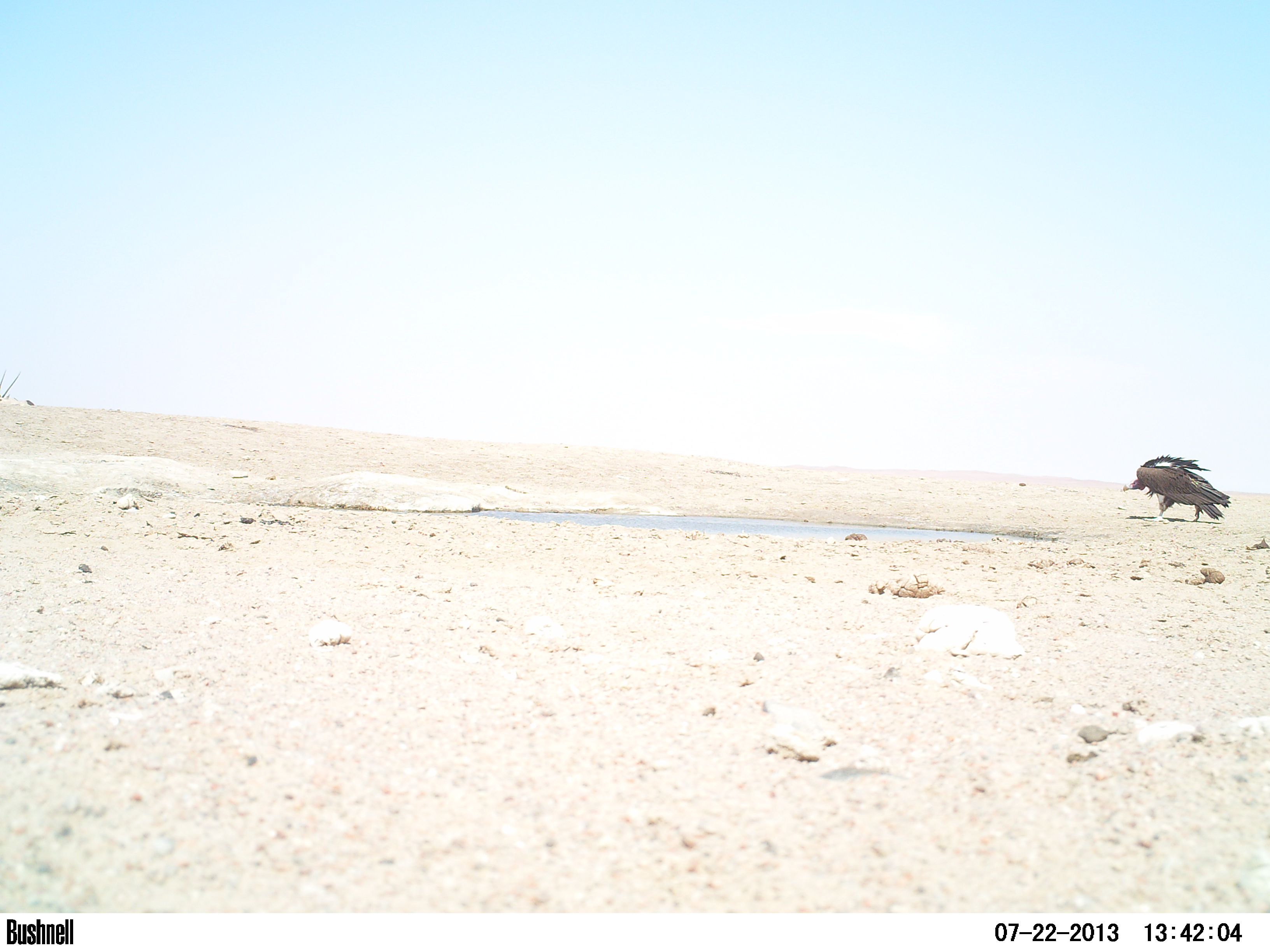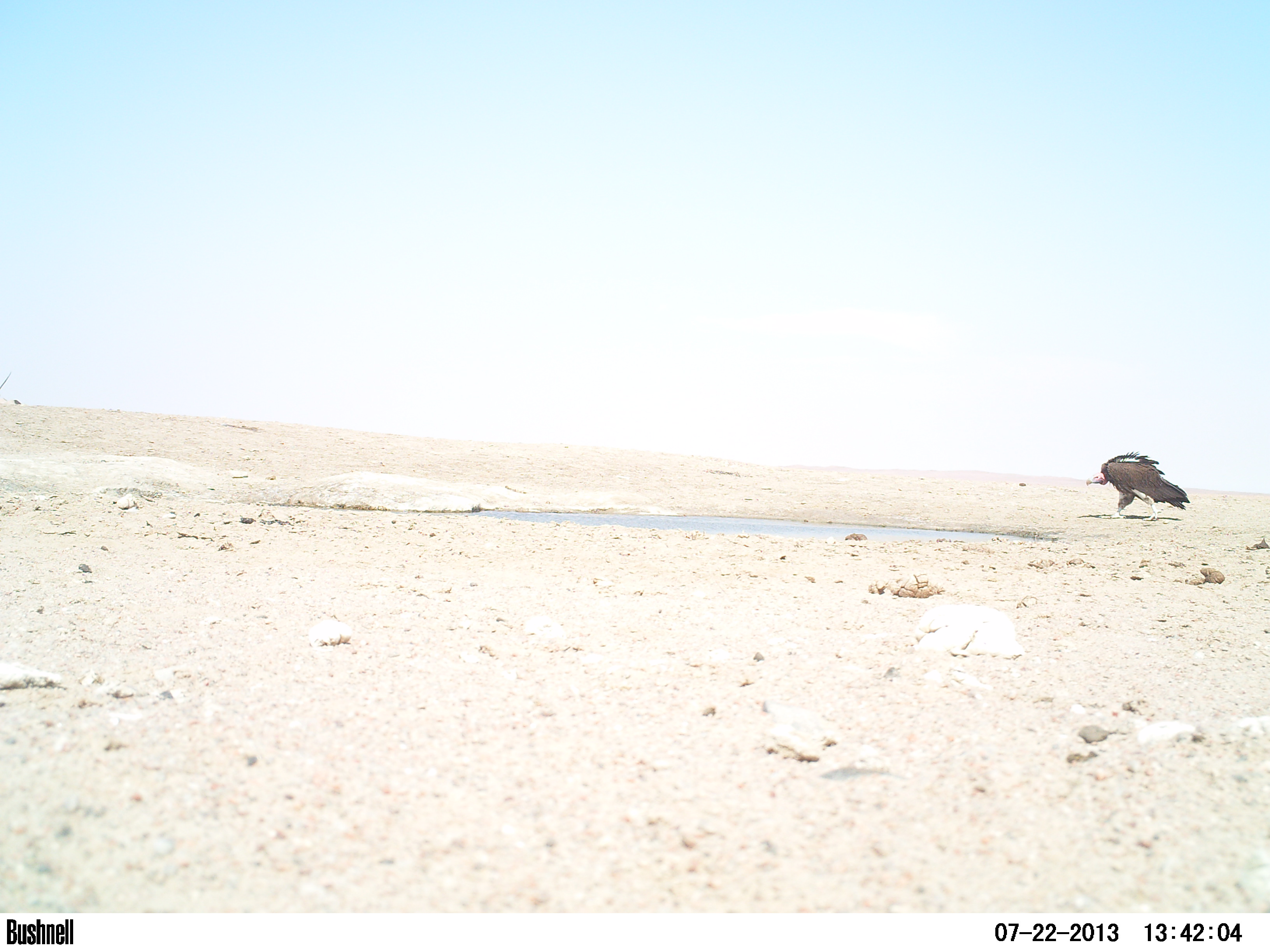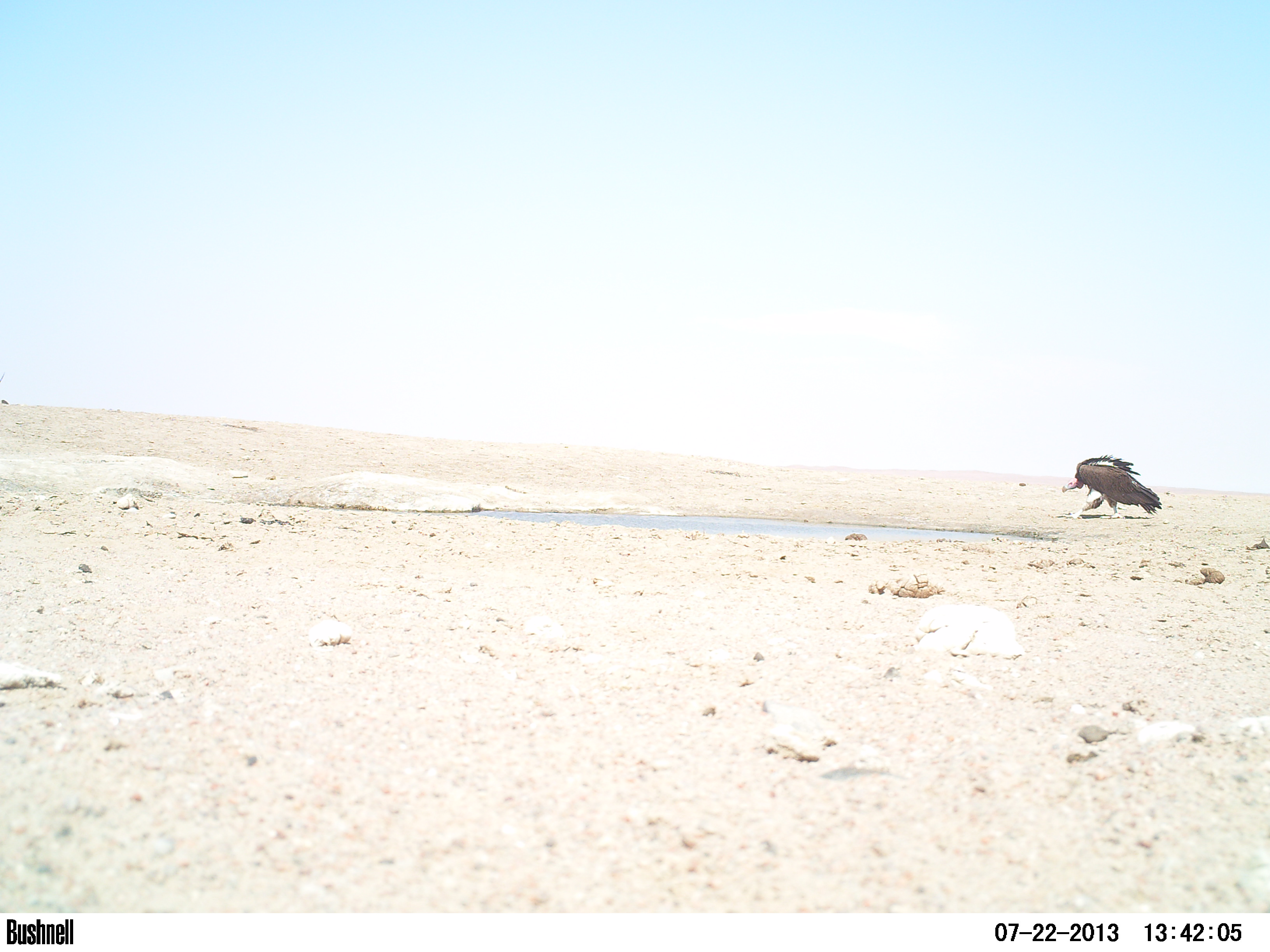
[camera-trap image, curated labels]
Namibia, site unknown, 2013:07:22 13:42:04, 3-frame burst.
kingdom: Animalia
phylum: Chordata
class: Aves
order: Accipitriformes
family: Accipitridae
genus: Torgos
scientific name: Torgos tracheliotos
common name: lappet-faced vulture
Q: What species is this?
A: Torgos tracheliotos (lappet-faced vulture).